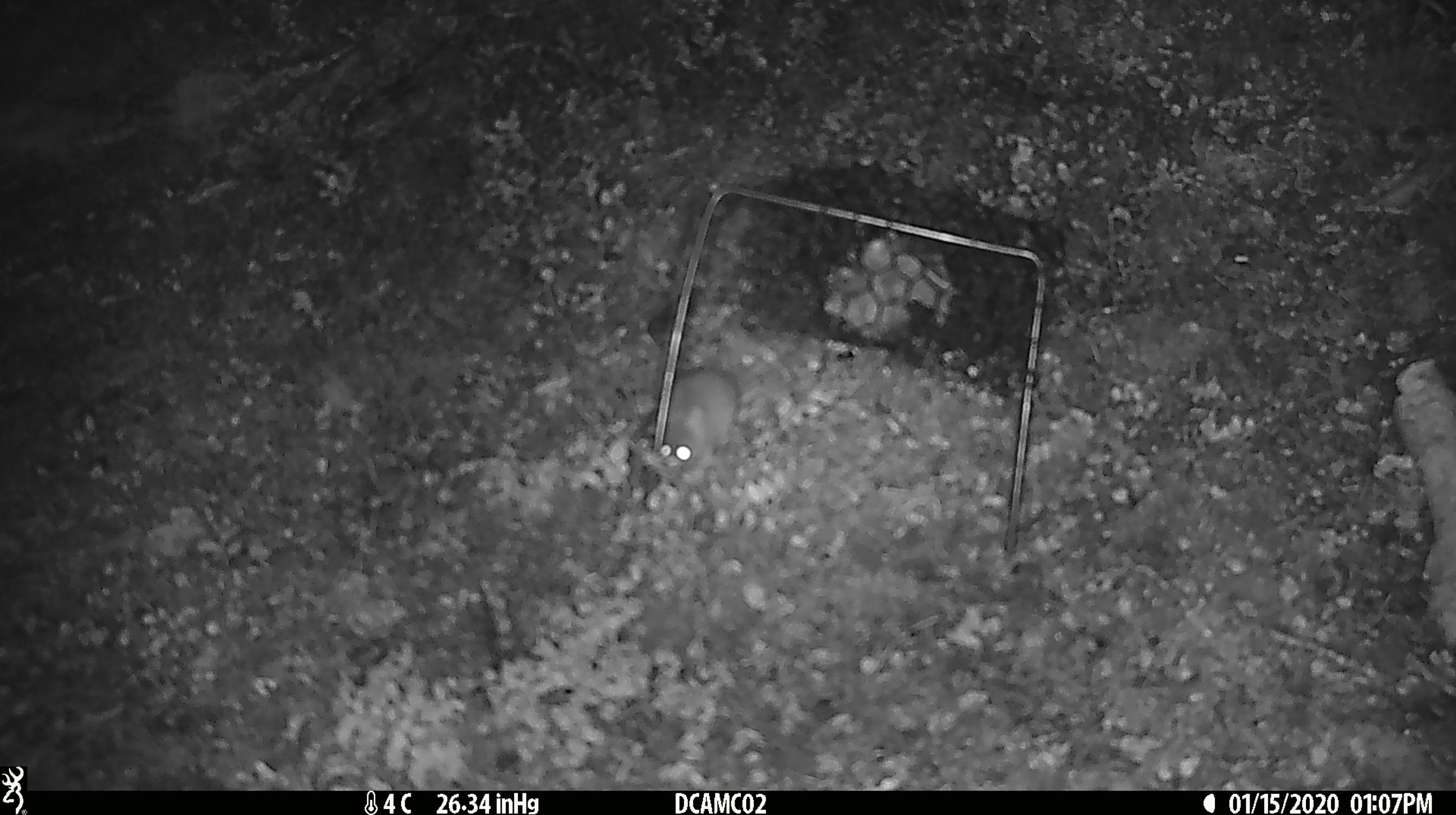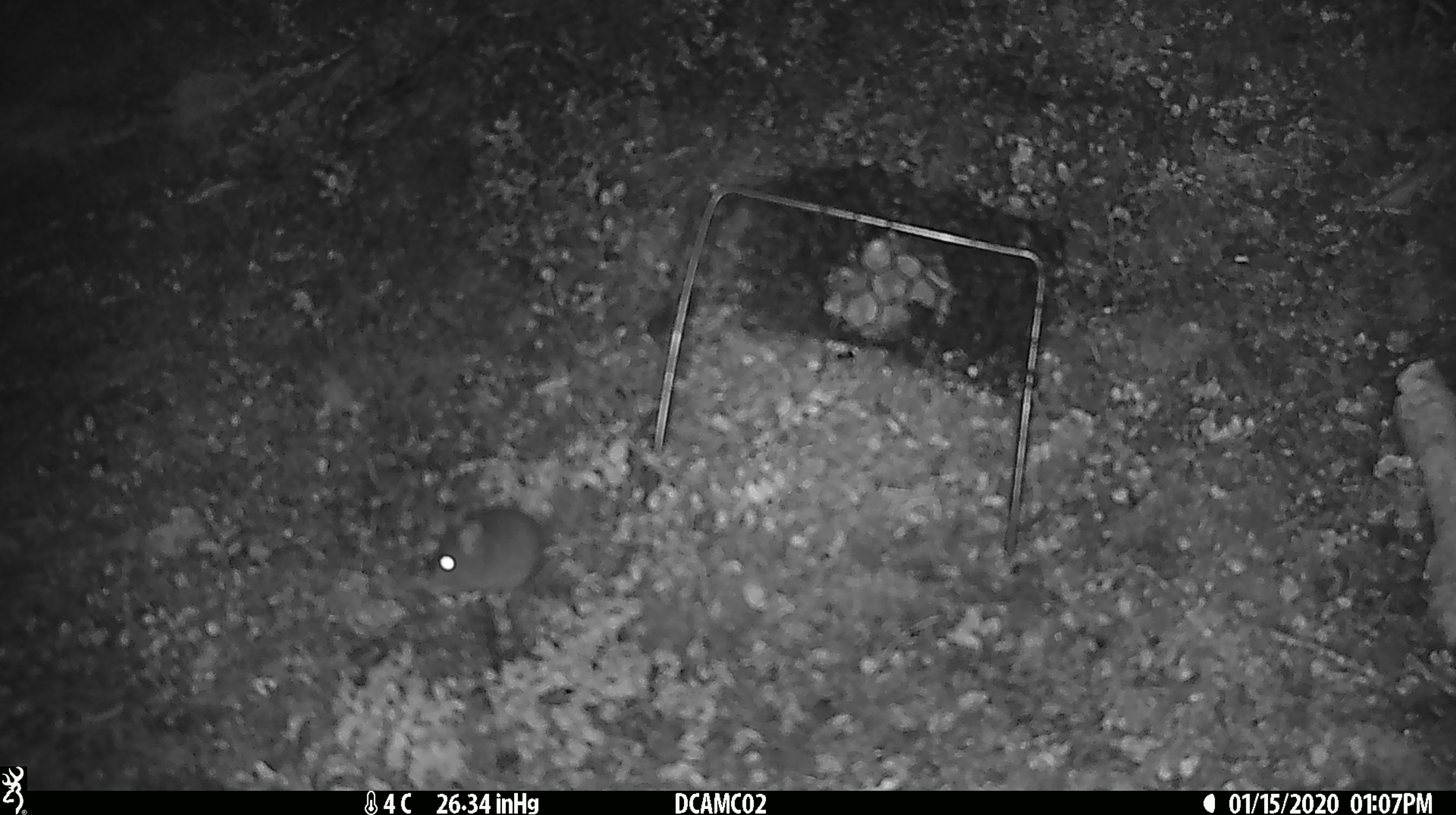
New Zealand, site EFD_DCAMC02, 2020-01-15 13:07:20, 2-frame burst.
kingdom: Animalia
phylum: Chordata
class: Mammalia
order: Rodentia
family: Muridae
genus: Mus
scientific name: Mus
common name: mouse